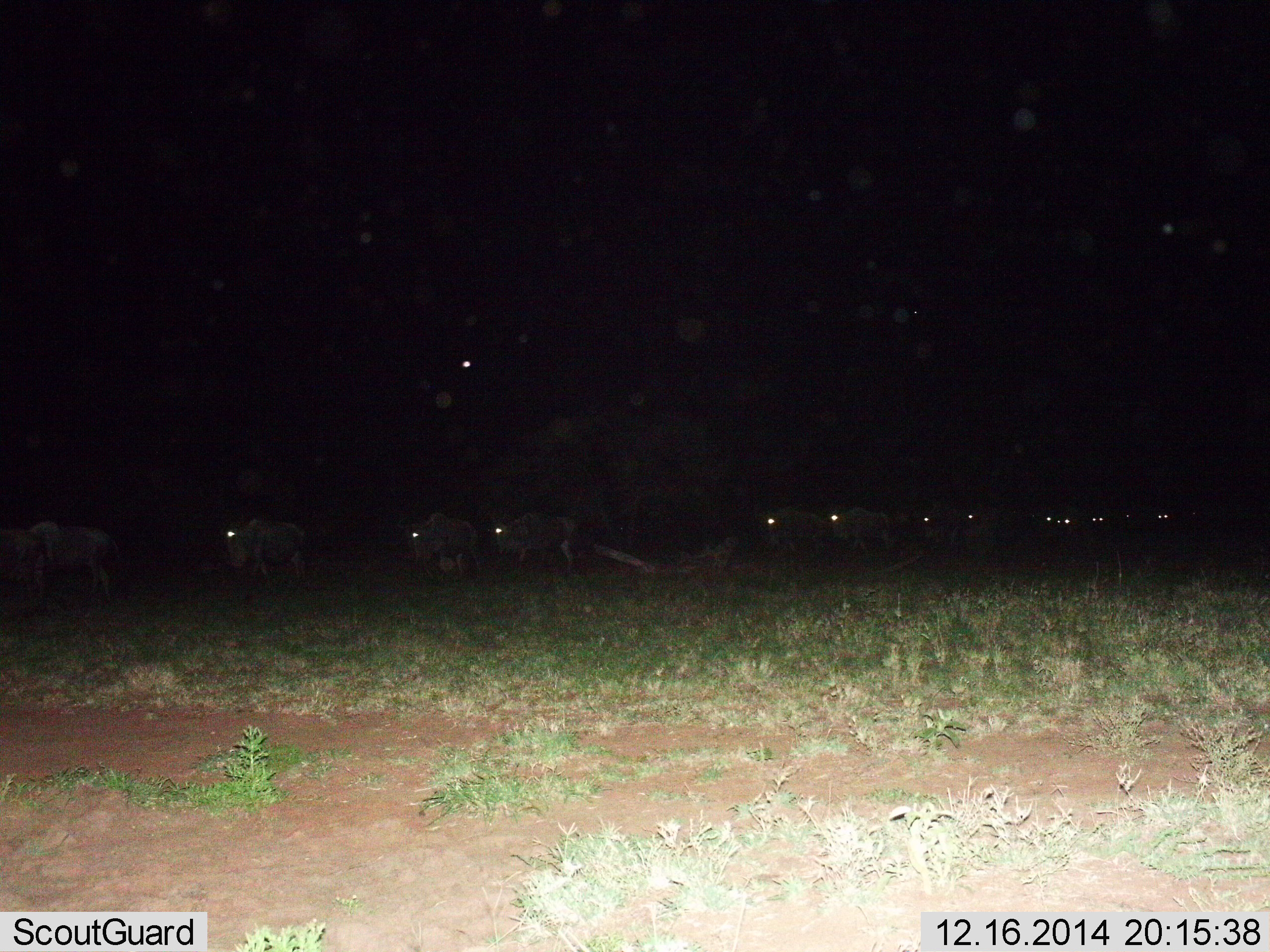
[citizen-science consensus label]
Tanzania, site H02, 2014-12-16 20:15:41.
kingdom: Animalia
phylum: Chordata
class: Mammalia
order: Artiodactyla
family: Bovidae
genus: Connochaetes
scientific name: Connochaetes taurinus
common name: blue wildebeest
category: wildebeest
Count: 11-50.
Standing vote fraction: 30%.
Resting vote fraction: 10%.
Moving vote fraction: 80%.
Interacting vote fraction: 0%.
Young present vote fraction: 0%.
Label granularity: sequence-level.